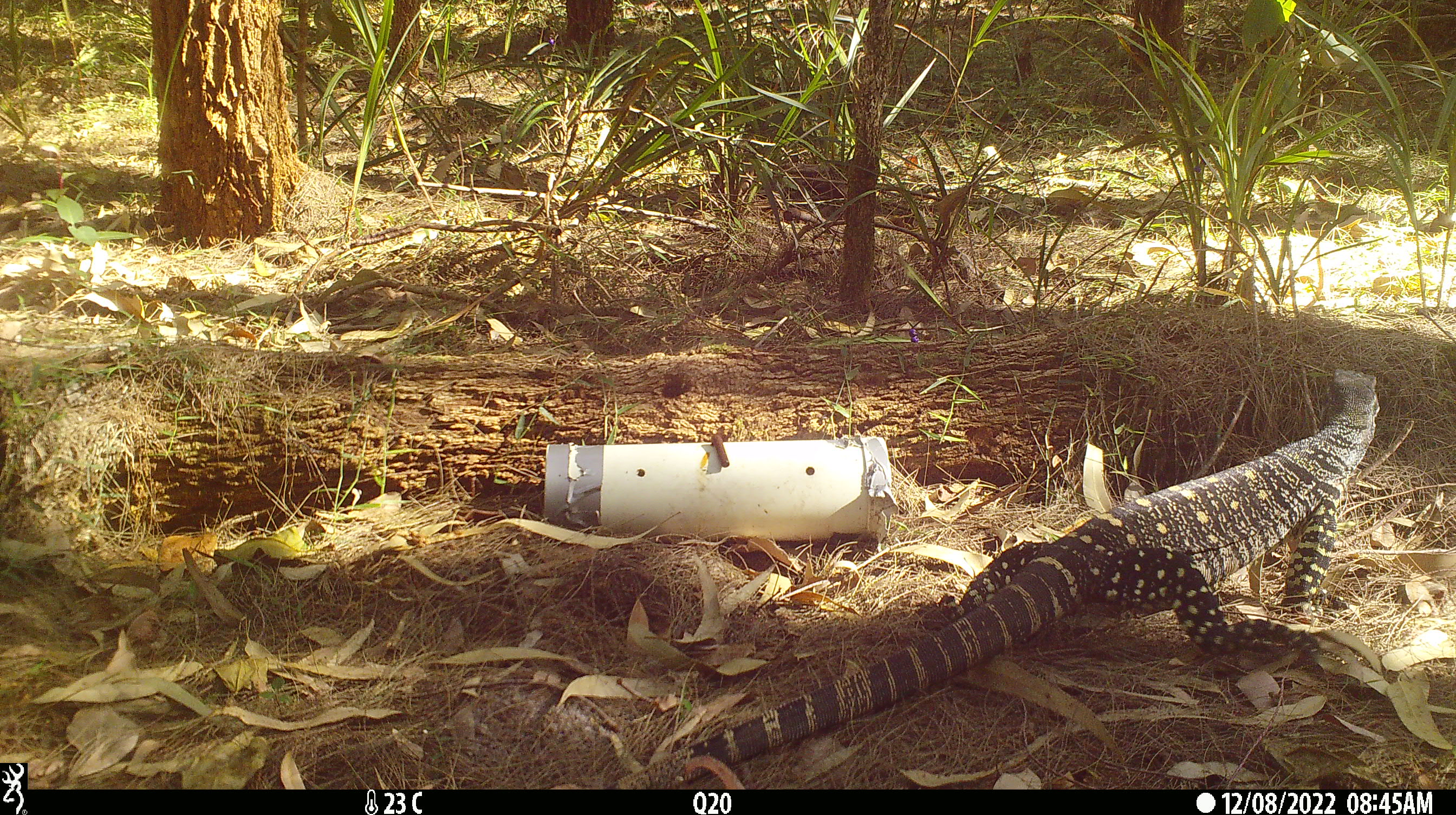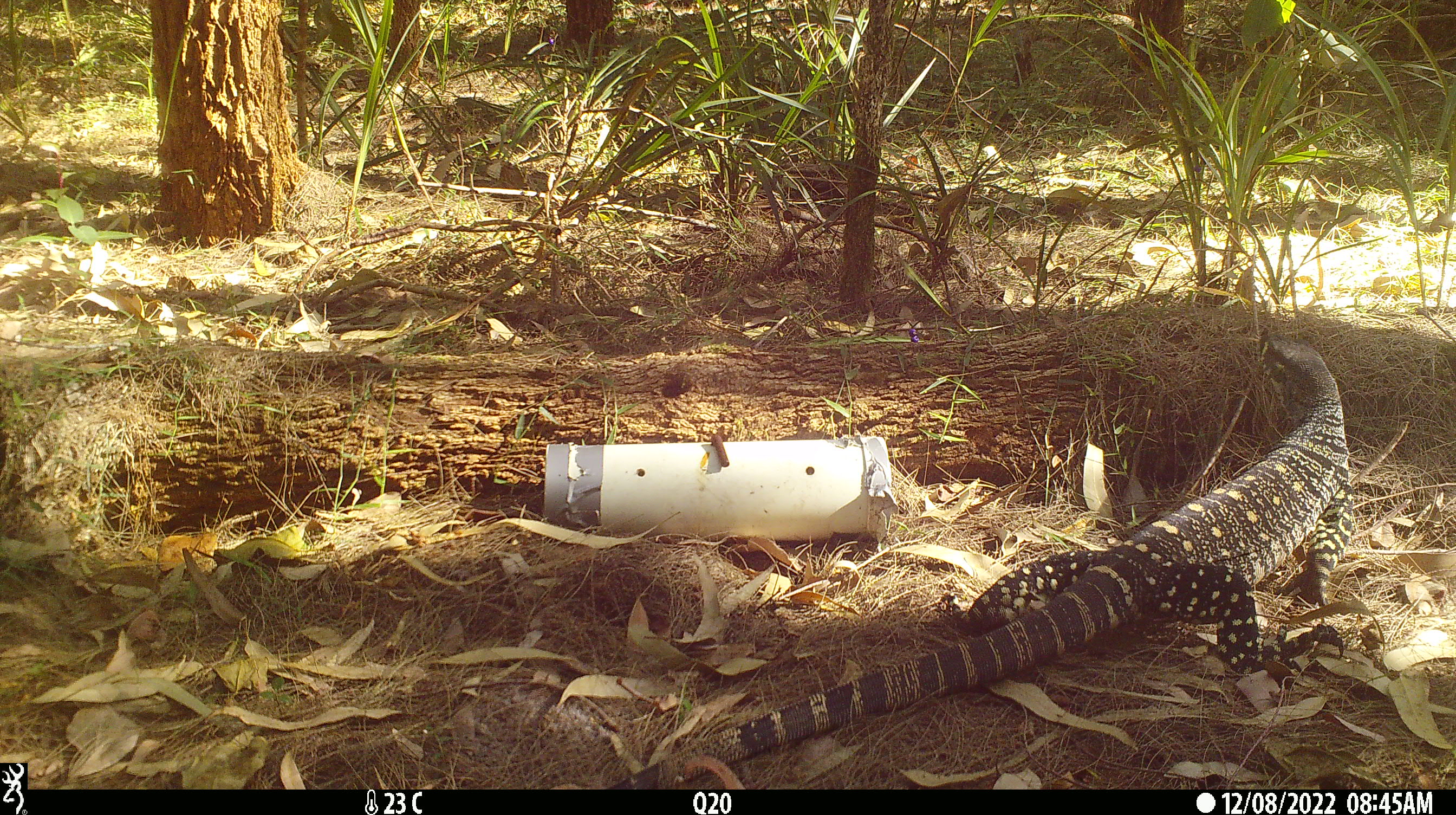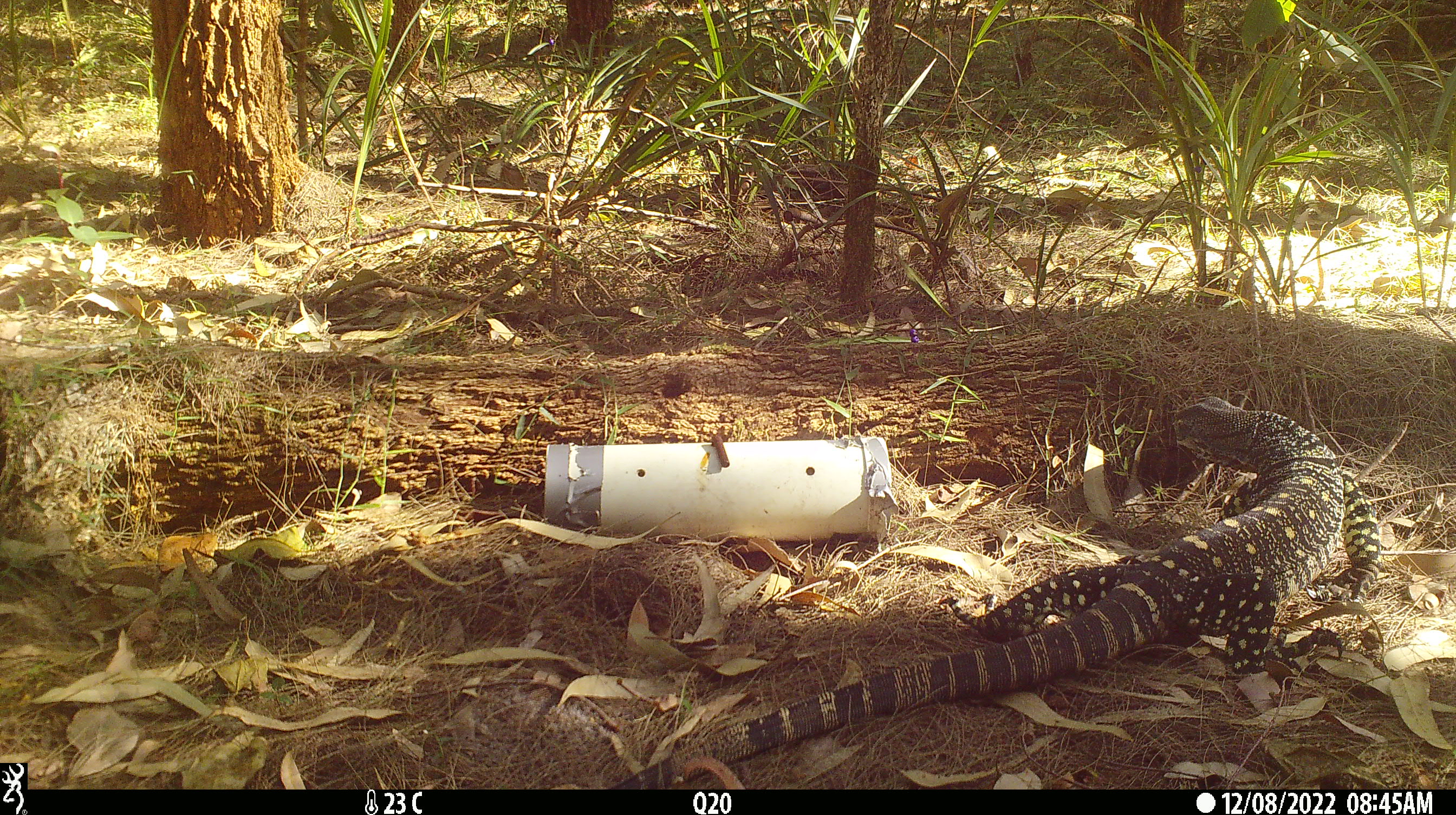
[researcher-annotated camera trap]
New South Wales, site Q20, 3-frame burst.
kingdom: Animalia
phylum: Chordata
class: Reptilia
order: Squamata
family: Varanidae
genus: Varanus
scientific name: Varanus varius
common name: lace monitor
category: goanna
Goanna (lace monitor) (Varanus varius).